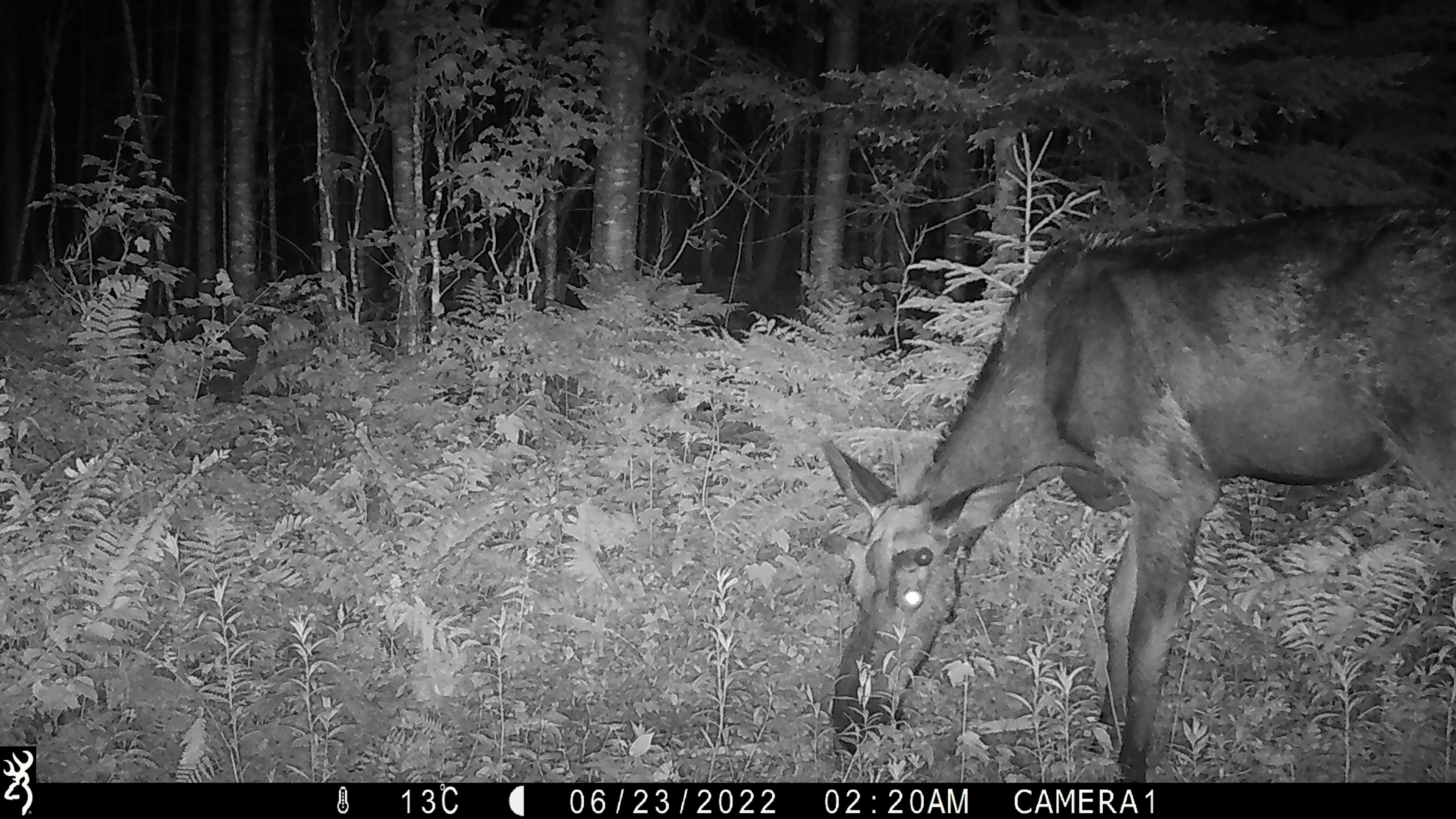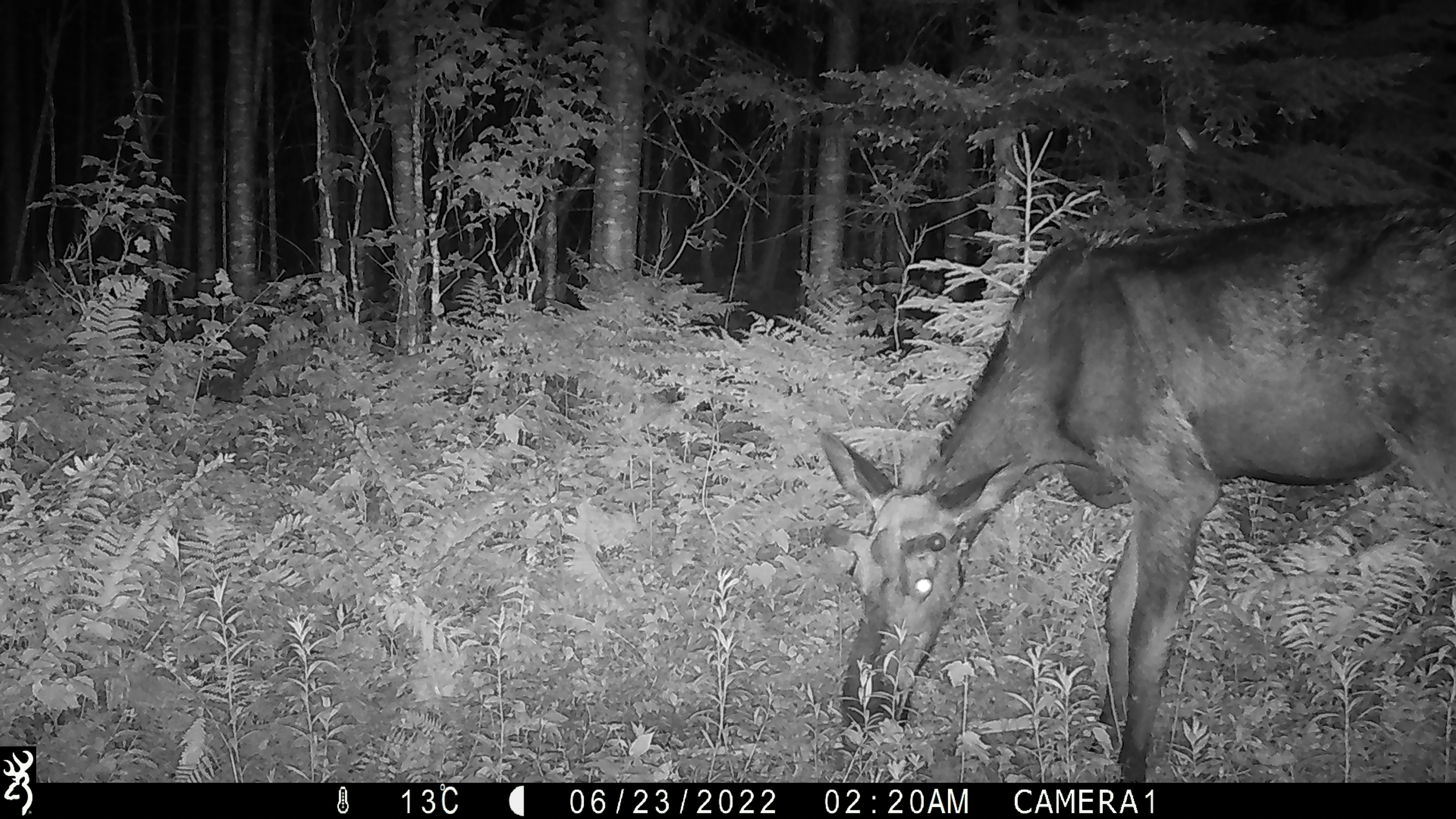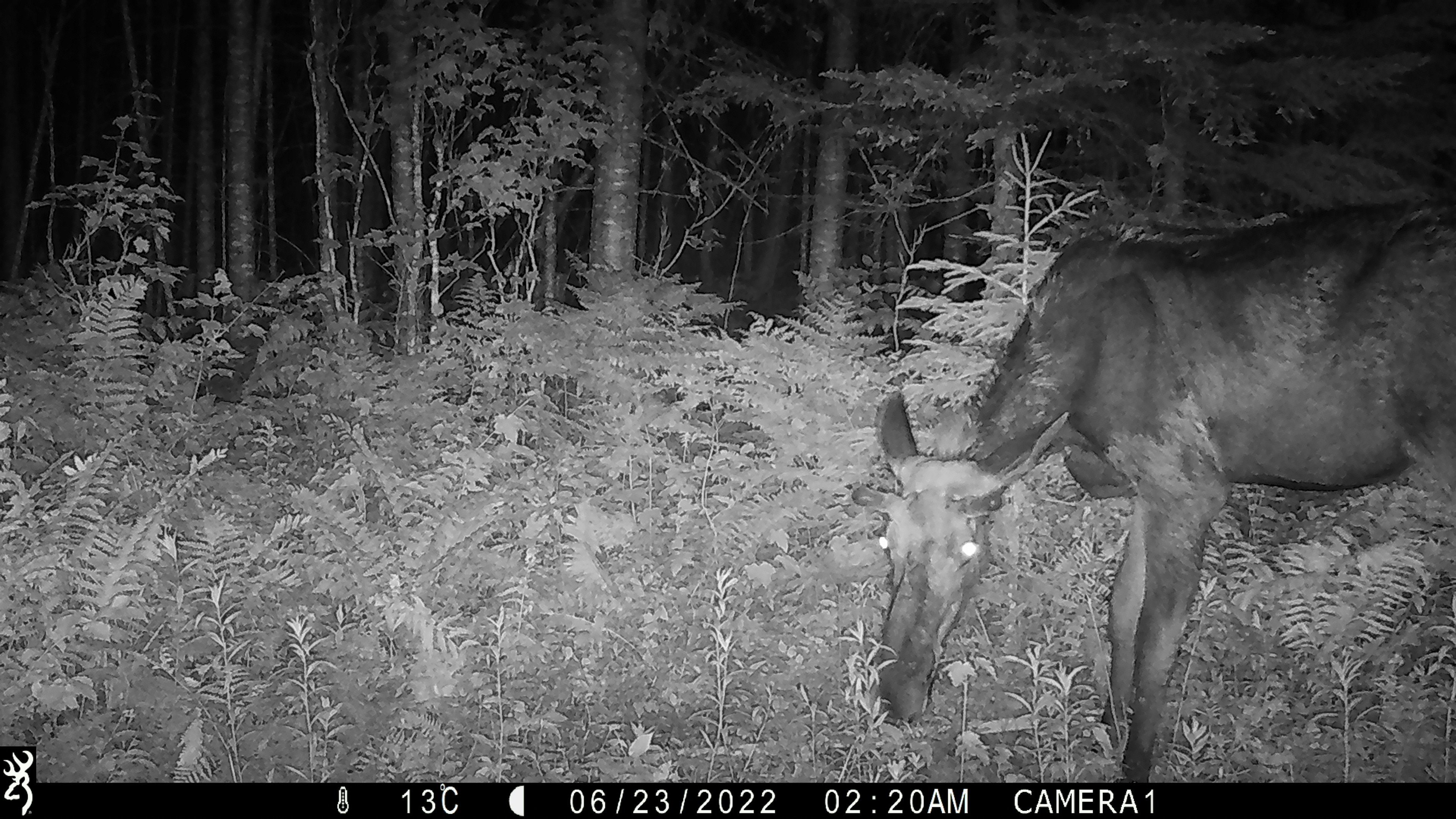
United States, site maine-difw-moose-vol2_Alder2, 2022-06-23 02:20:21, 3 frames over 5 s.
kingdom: Animalia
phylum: Chordata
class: Mammalia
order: Artiodactyla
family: Cervidae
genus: Alces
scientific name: Alces alces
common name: moose